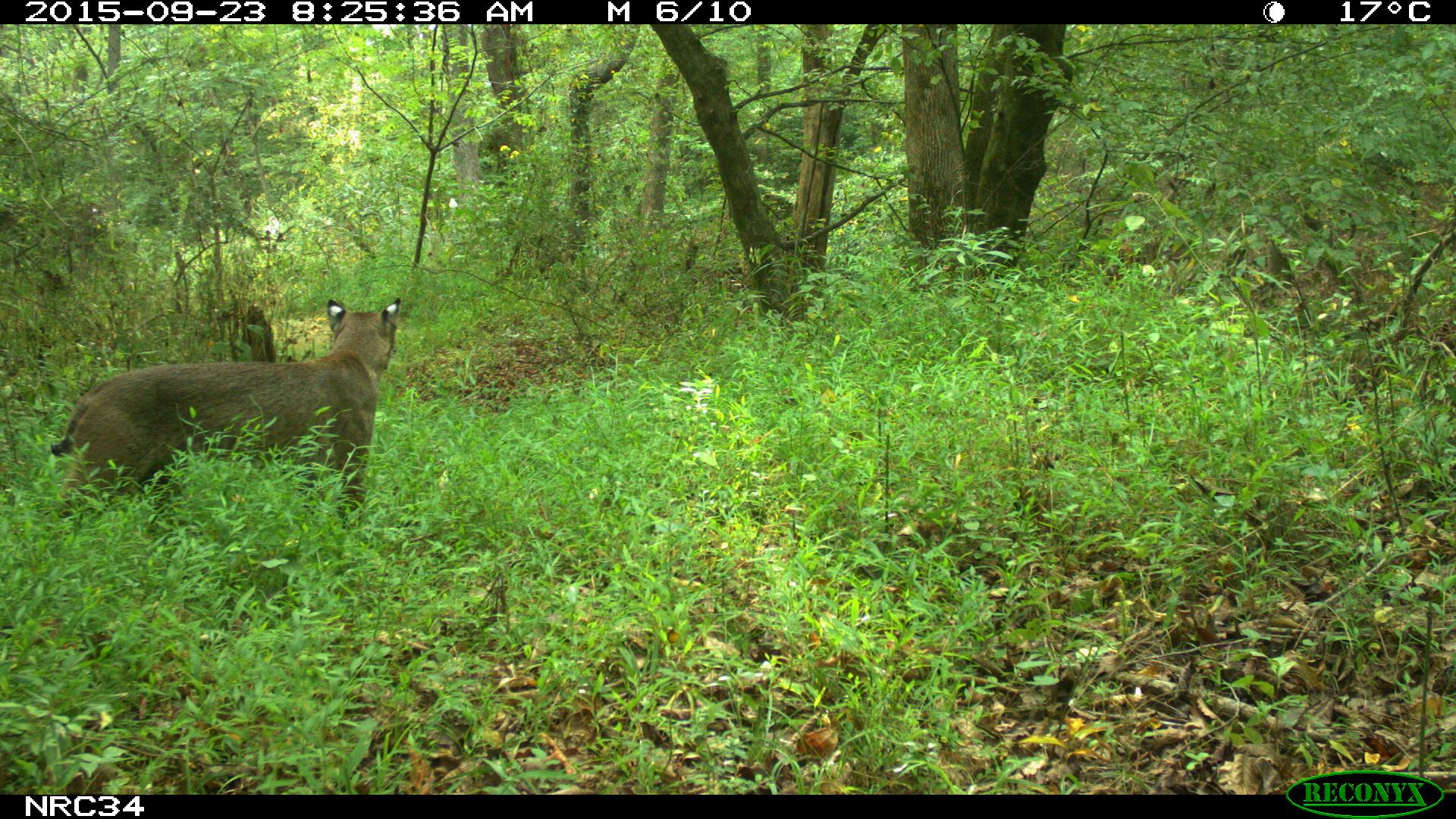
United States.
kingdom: Animalia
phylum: Chordata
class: Mammalia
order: Carnivora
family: Felidae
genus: Lynx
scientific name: Lynx rufus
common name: bobcat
Bobcat (Lynx rufus).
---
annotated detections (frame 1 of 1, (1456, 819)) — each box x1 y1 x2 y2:
Bobcat: 48 297 420 525